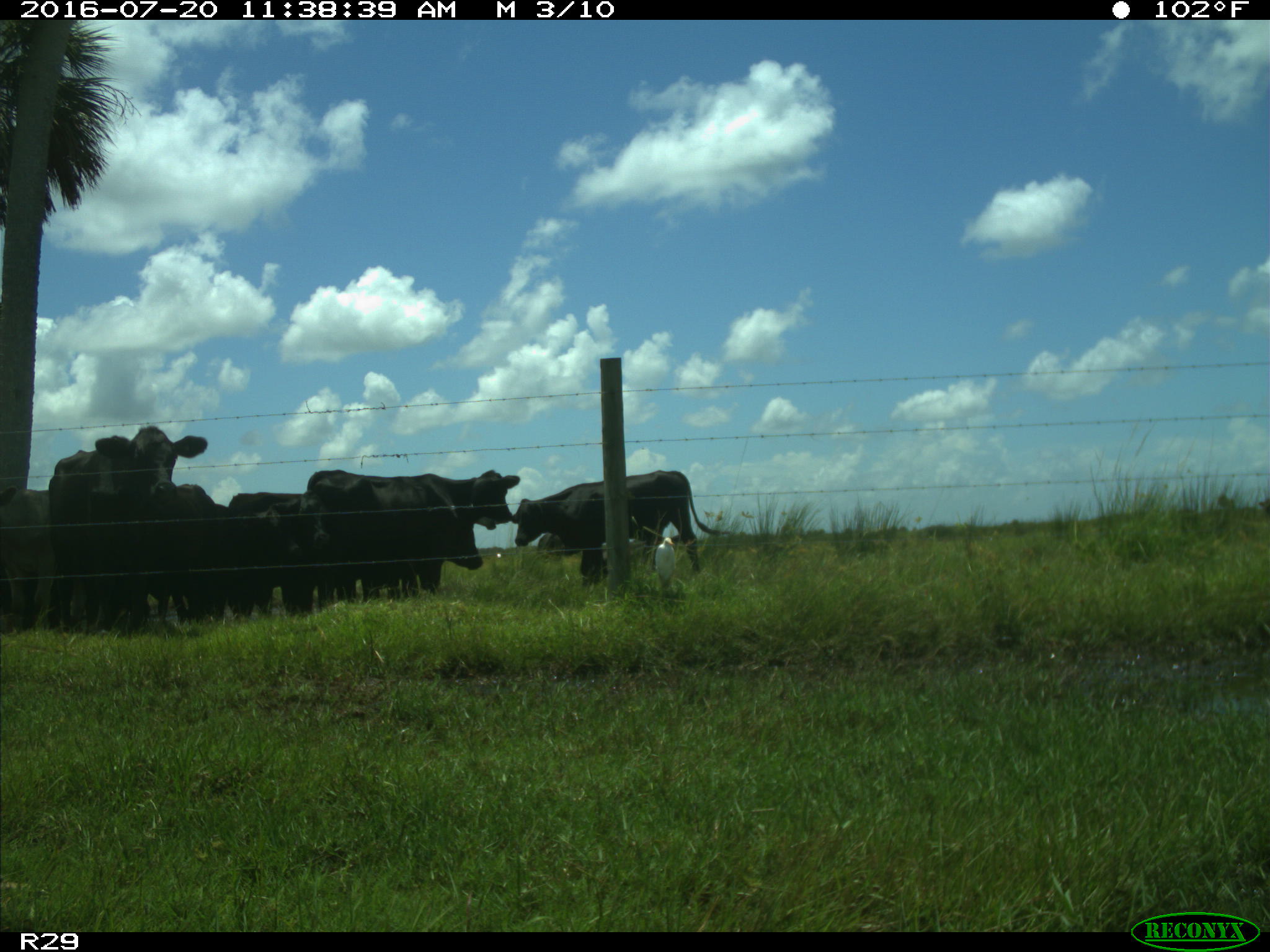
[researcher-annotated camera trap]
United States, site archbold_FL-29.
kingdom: Animalia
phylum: Chordata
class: Mammalia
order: Artiodactyla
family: Bovidae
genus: Bos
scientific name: Bos taurus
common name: domestic cow